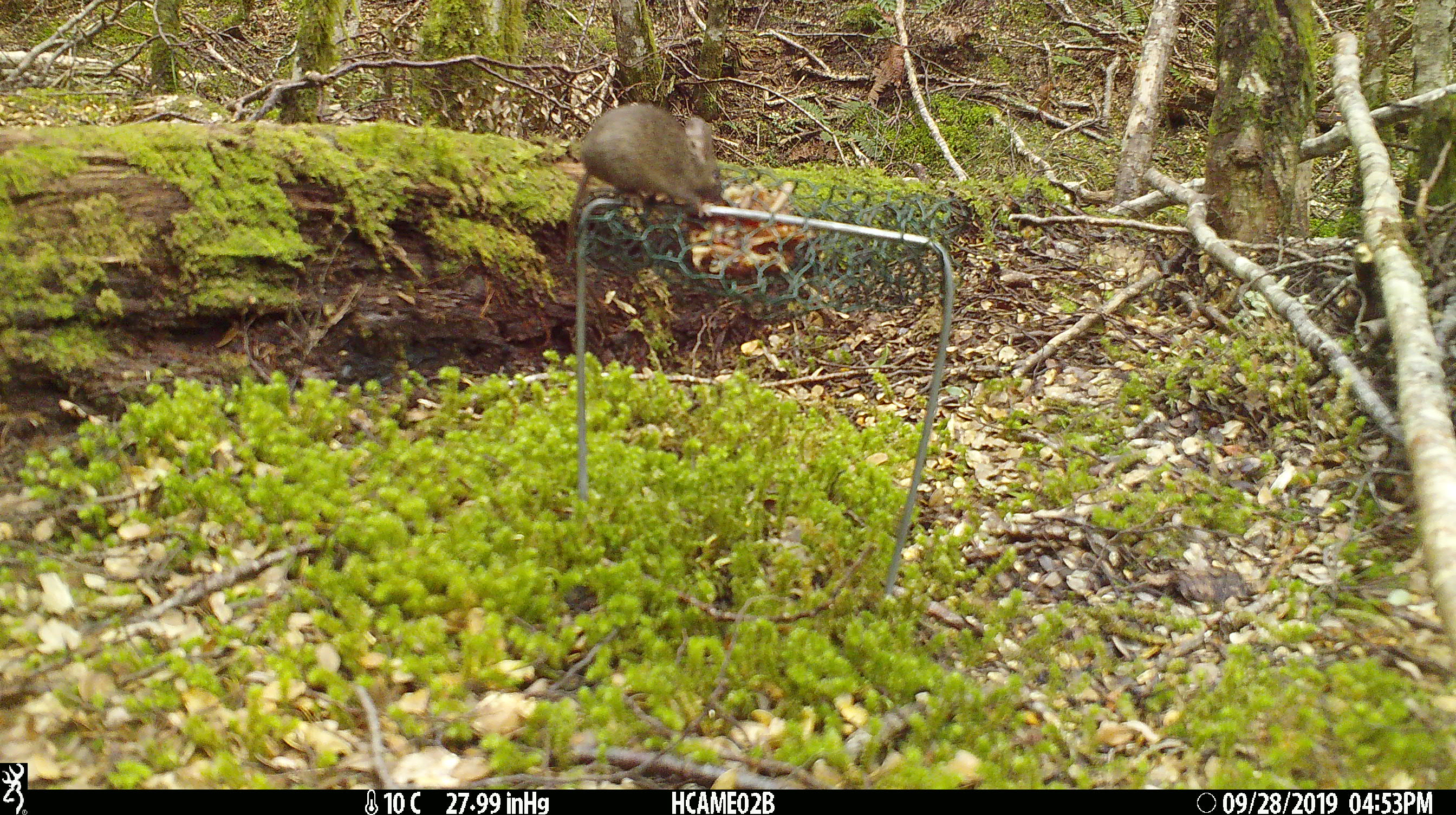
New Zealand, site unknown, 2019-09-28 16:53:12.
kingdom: Animalia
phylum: Chordata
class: Mammalia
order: Rodentia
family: Muridae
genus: Mus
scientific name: Mus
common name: mouse